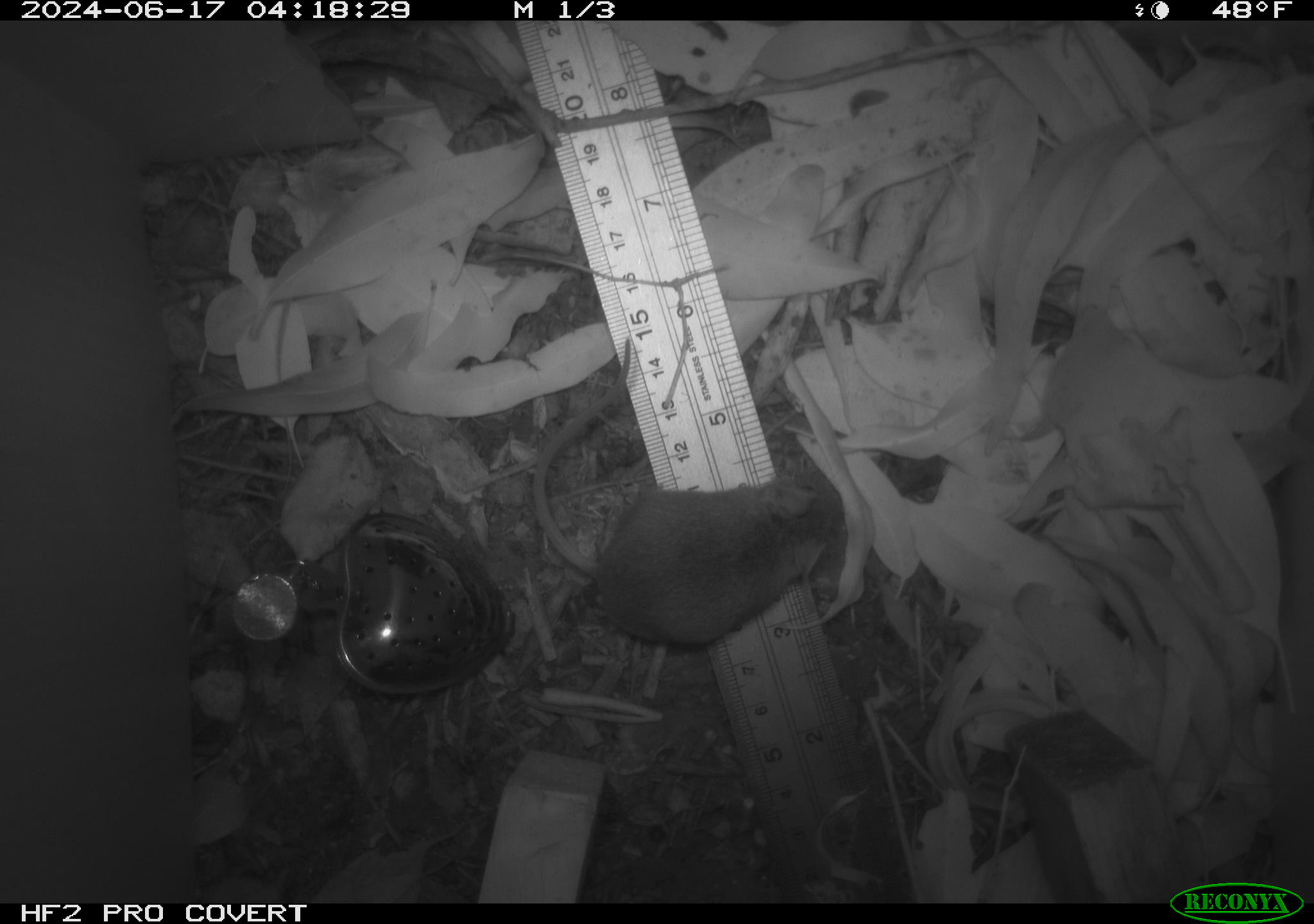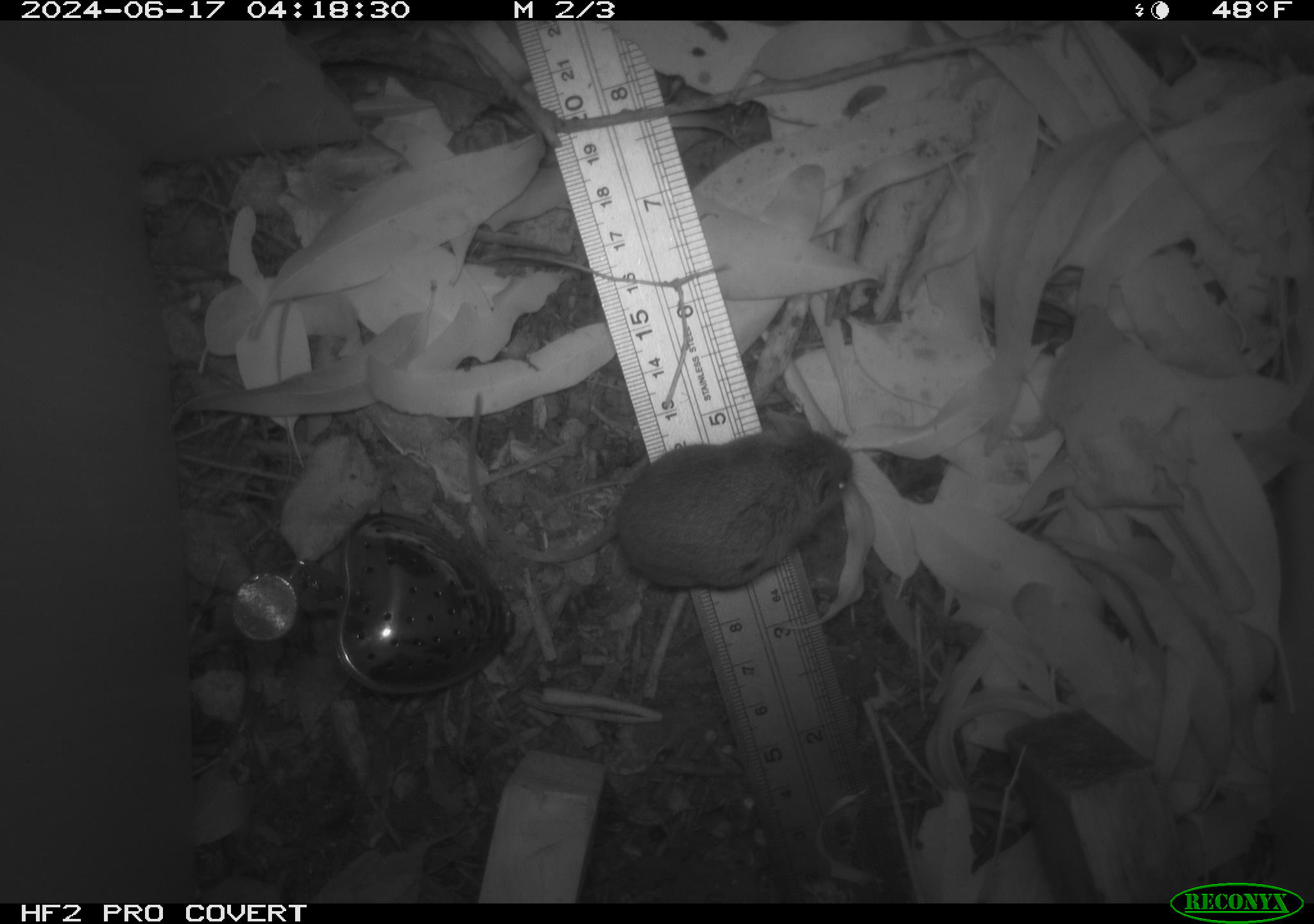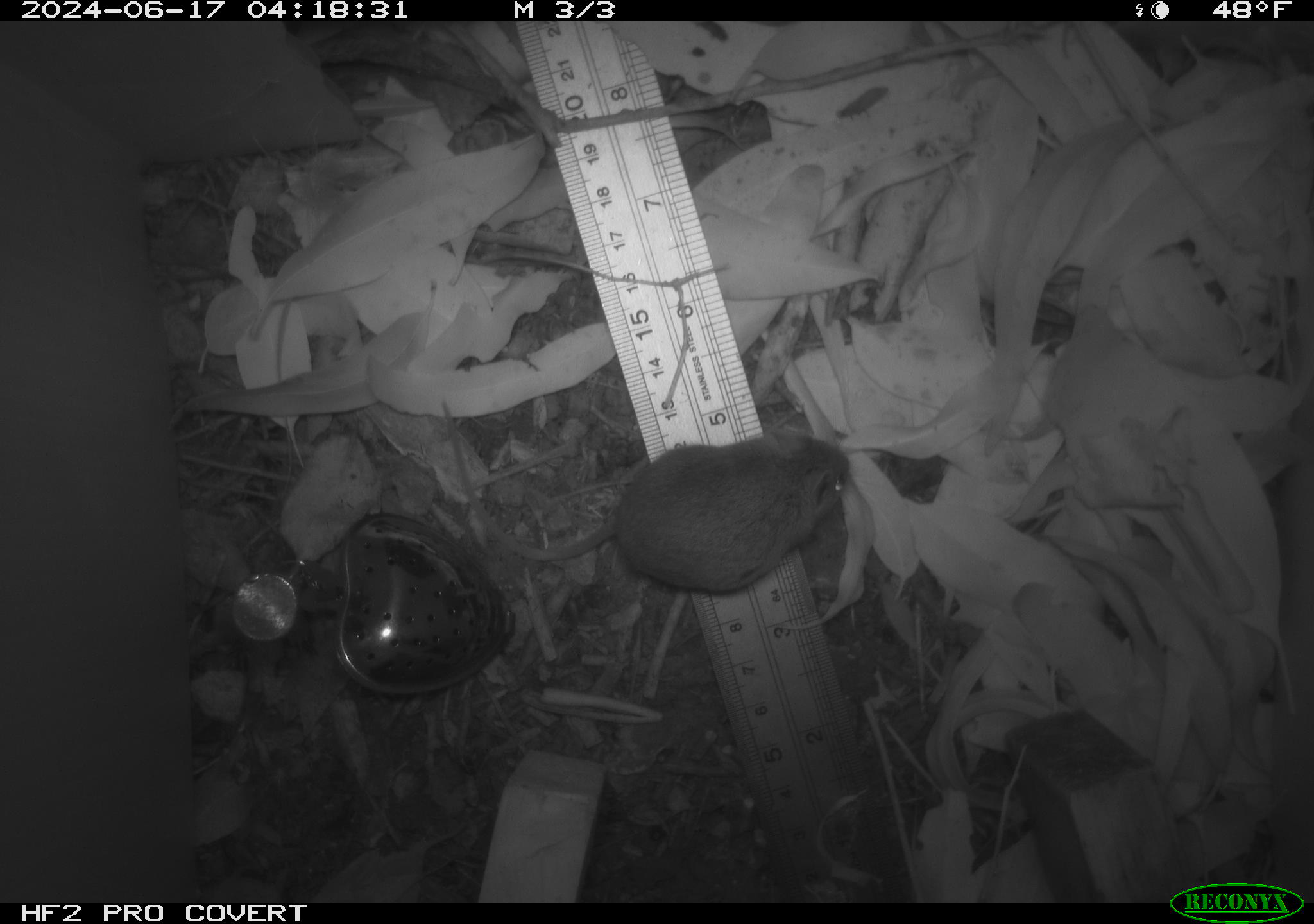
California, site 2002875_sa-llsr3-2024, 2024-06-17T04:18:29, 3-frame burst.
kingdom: Animalia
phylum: Chordata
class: Mammalia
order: Rodentia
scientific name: Rodentia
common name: mouse species